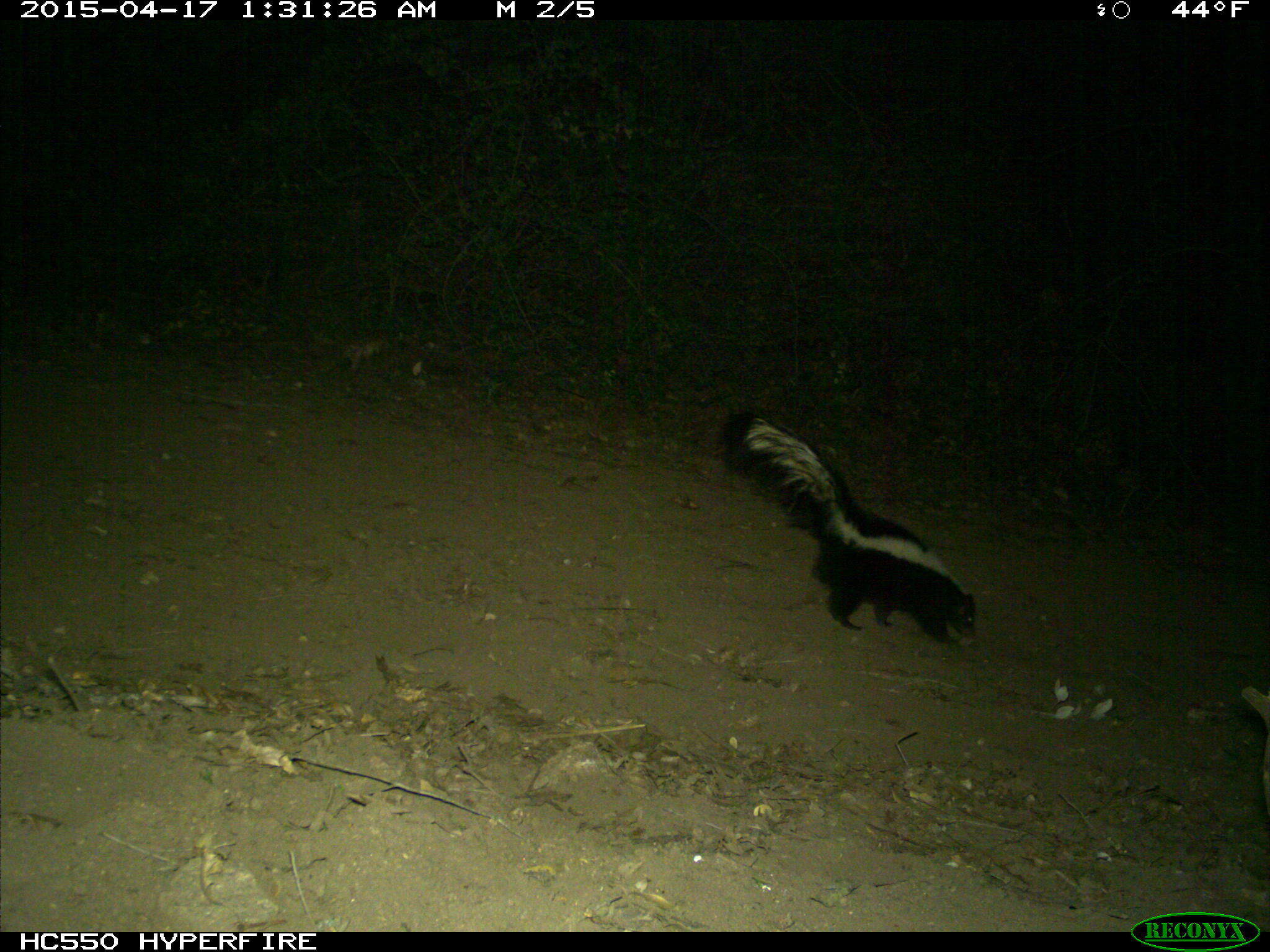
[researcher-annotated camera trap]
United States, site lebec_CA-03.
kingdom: Animalia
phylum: Chordata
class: Mammalia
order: Carnivora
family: Mephitidae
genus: Mephitis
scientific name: Mephitis mephitis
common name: striped skunk